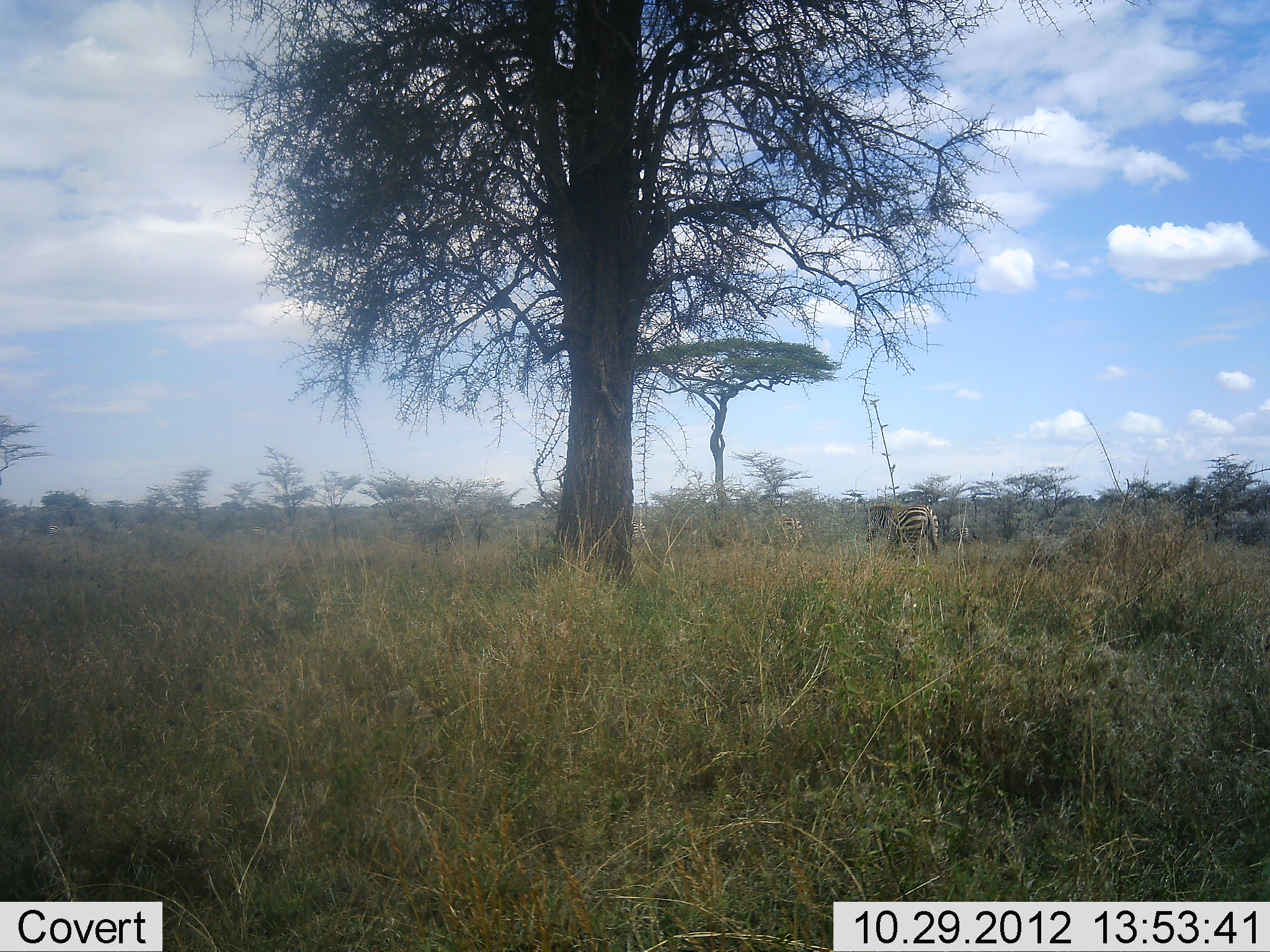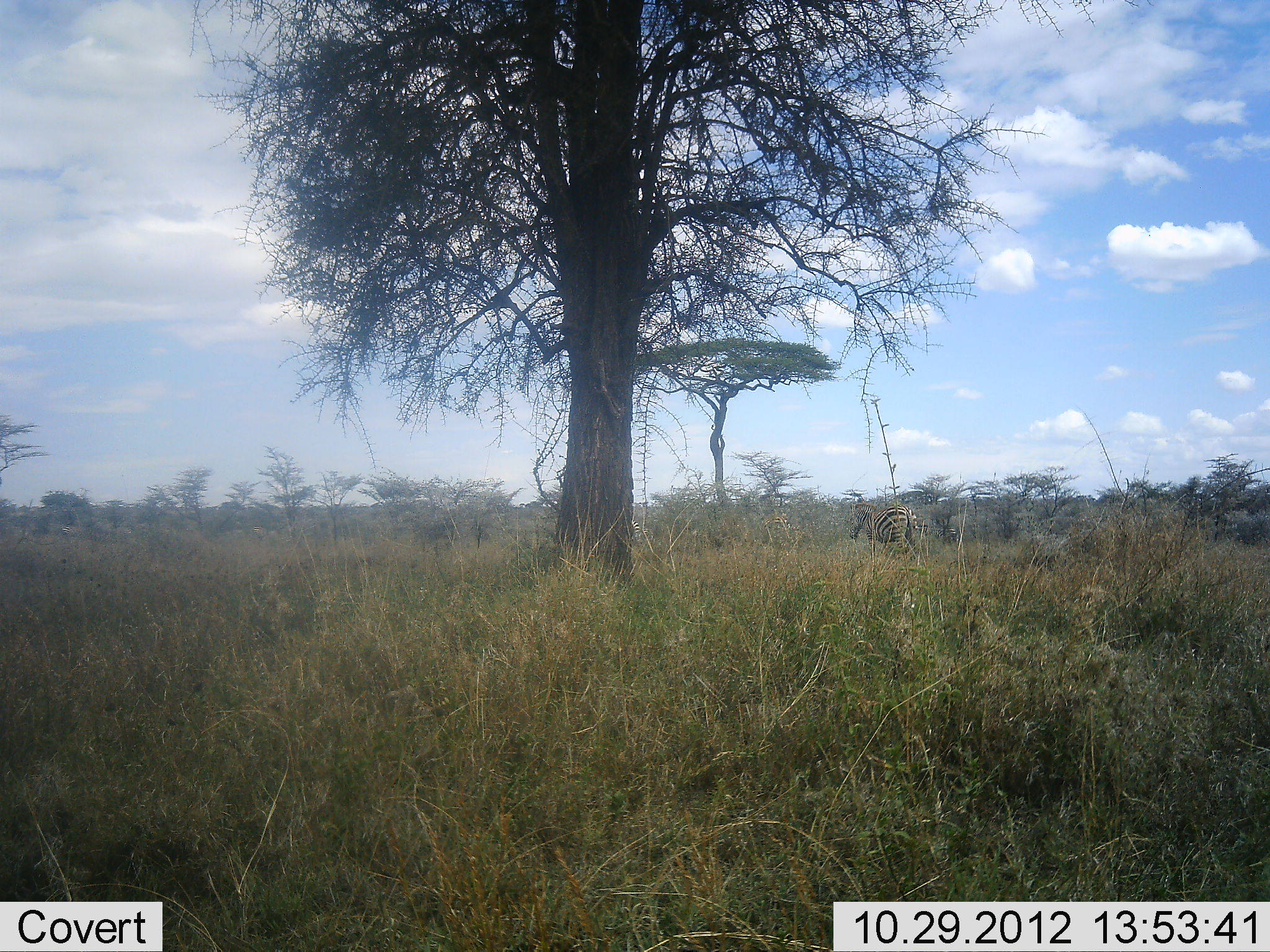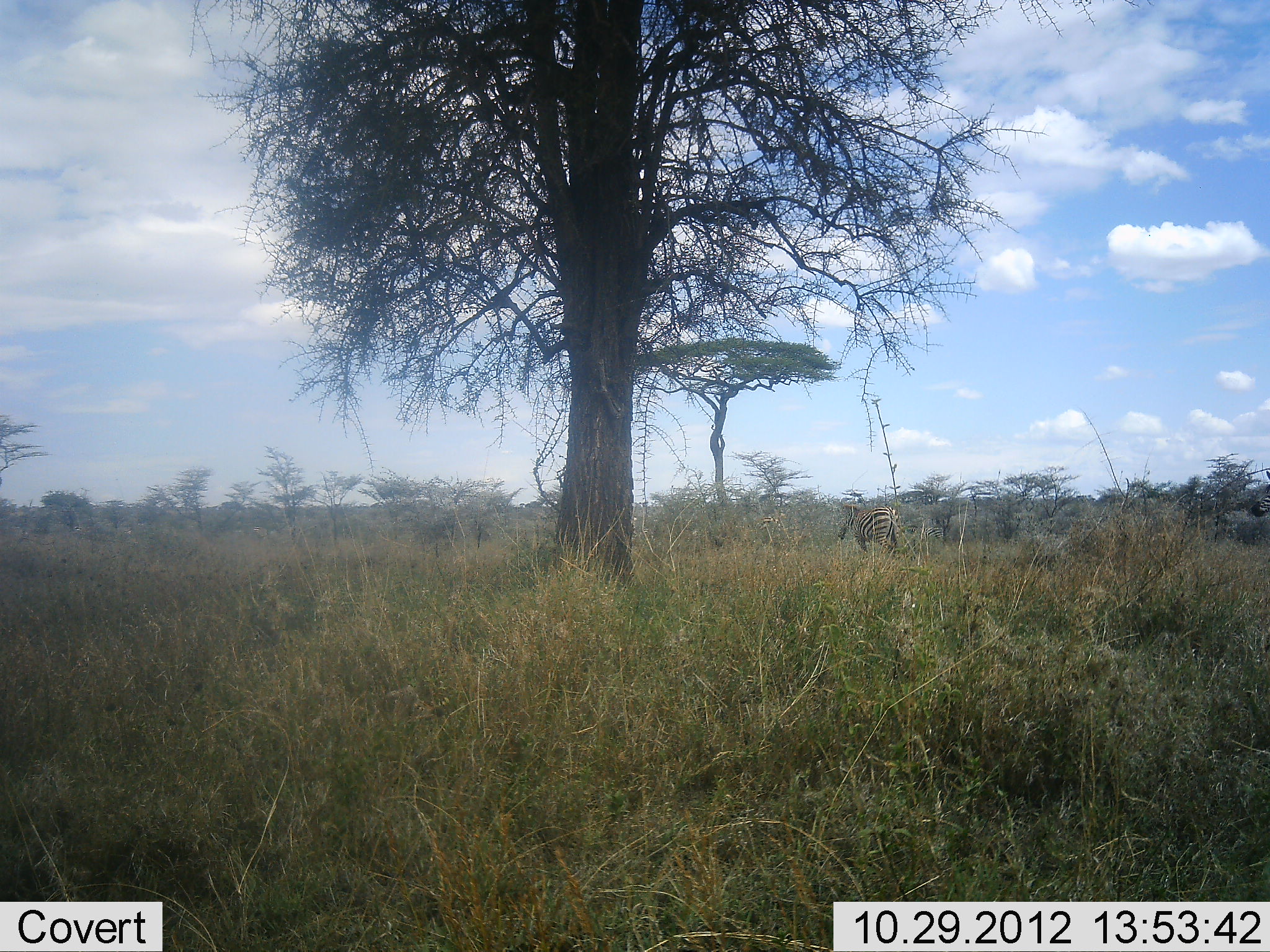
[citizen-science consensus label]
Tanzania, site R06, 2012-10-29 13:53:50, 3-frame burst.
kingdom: Animalia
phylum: Chordata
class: Mammalia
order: Perissodactyla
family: Equidae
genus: Equus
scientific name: Equus quagga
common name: plains zebra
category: zebra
Zebra (plains zebra) (Equus quagga), count 2. Behavior (volunteer vote fractions): standing 20%, resting 0%, moving 90%, interacting 0%. Young present (vote fraction): 0%. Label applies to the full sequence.